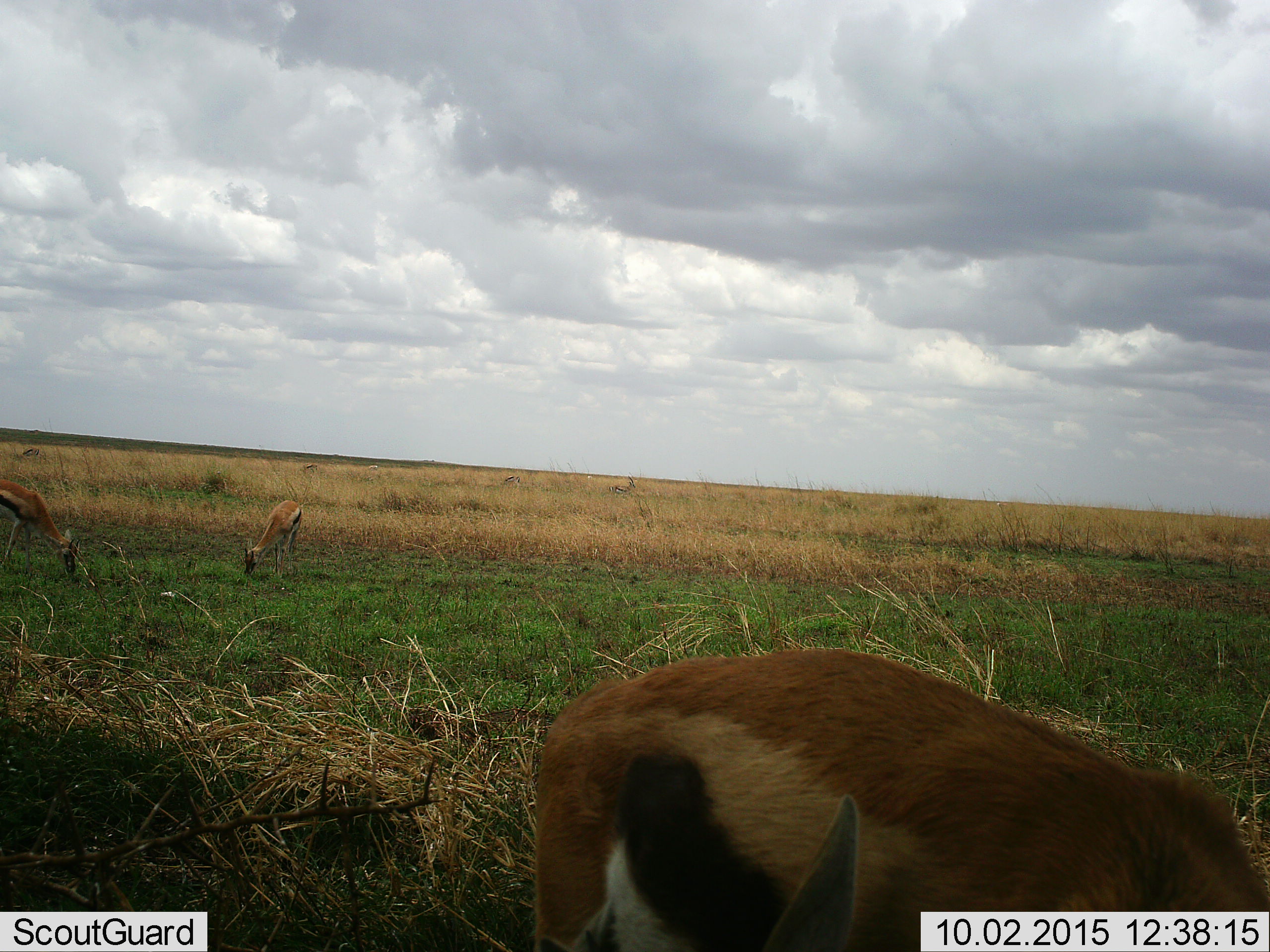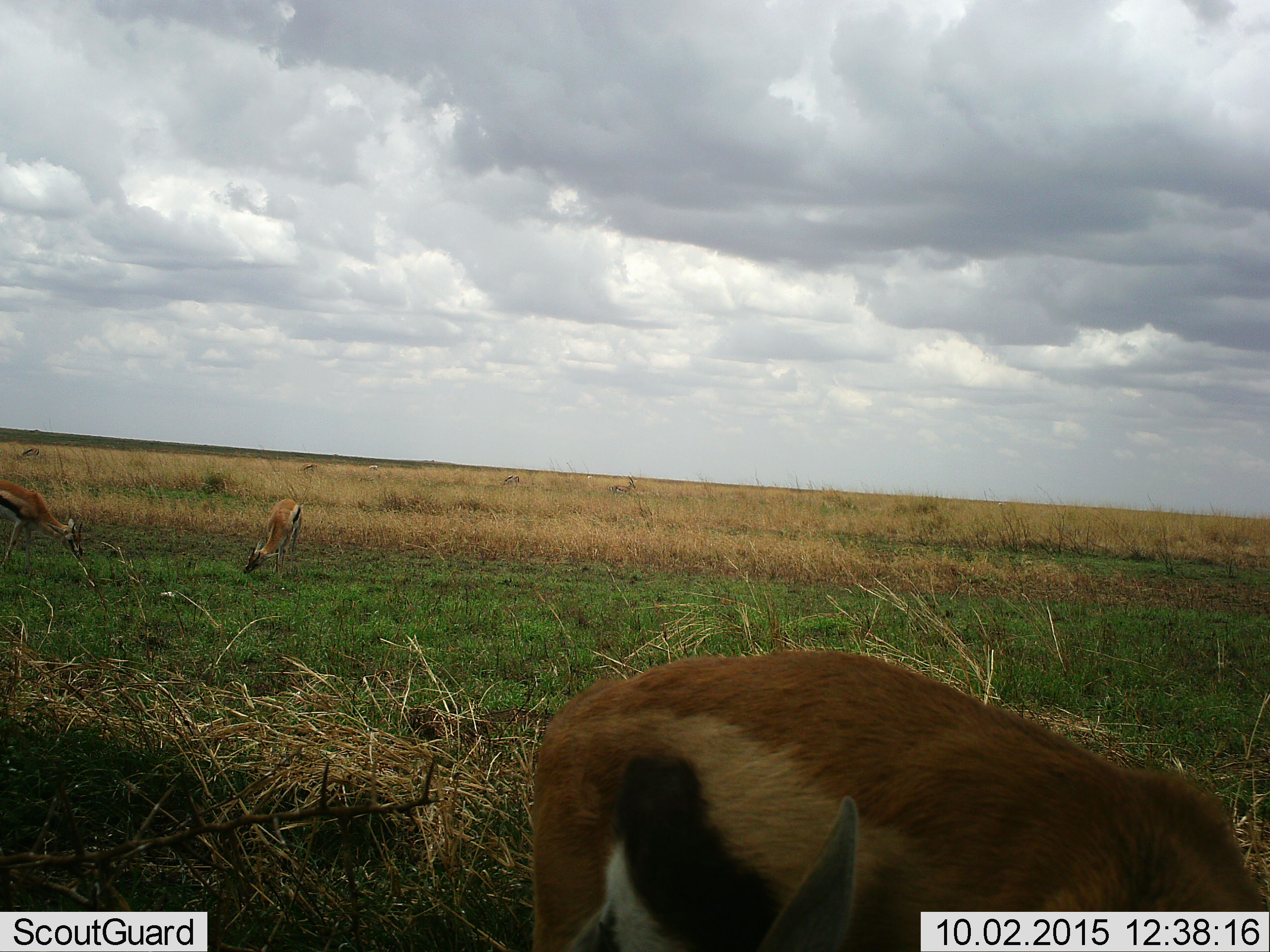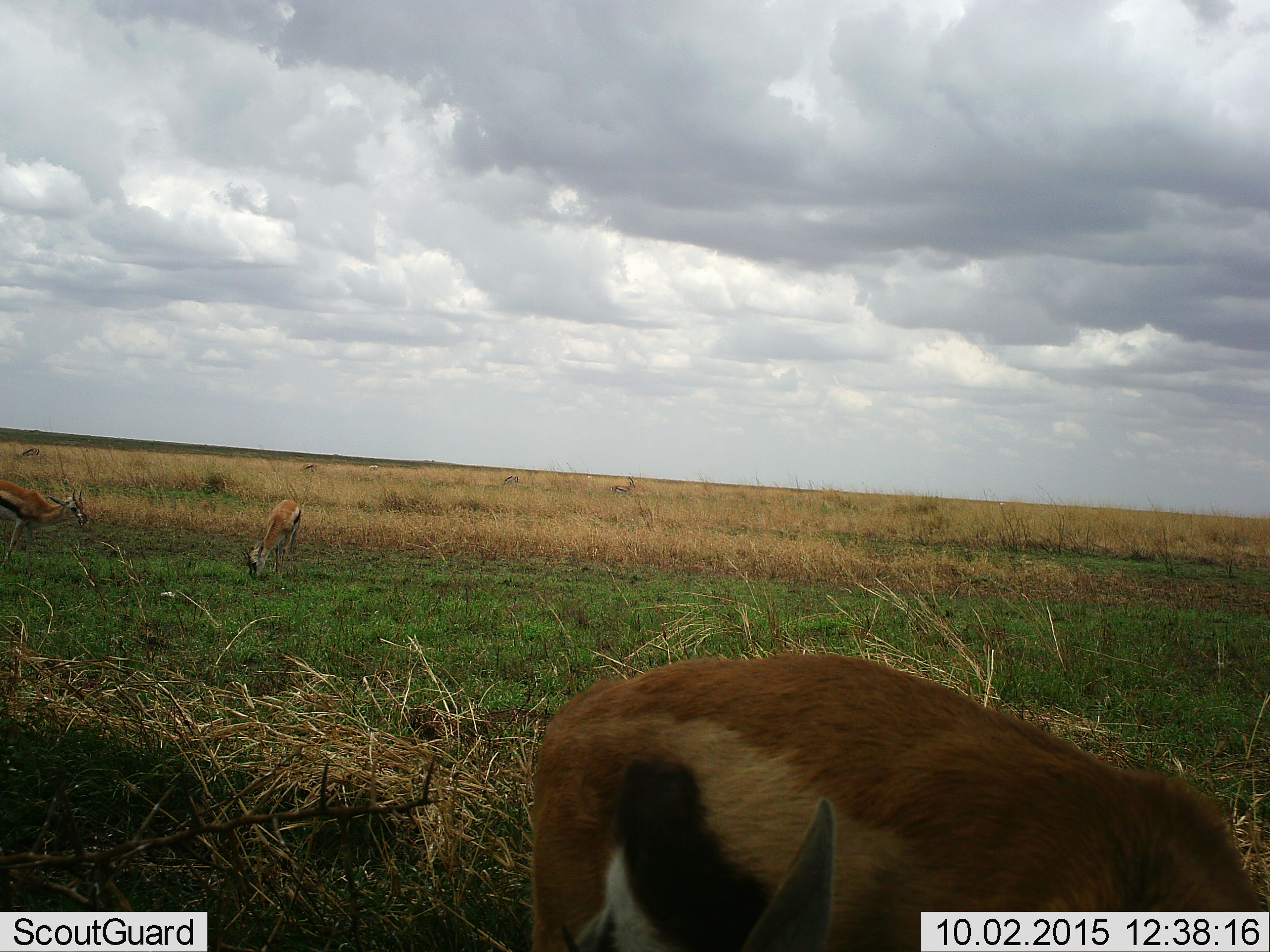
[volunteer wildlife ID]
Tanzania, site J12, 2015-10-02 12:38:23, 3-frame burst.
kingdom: Animalia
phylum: Chordata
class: Mammalia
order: Artiodactyla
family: Bovidae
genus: Eudorcas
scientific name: Eudorcas thomsonii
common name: thomson's gazelle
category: gazellethomsons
Gazellethomsons (thomson's gazelle) (Eudorcas thomsonii), count 4. Behavior (volunteer vote fractions): standing 50%, resting 0%, moving 12%, interacting 0%. Young present (vote fraction): 0%. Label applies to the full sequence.